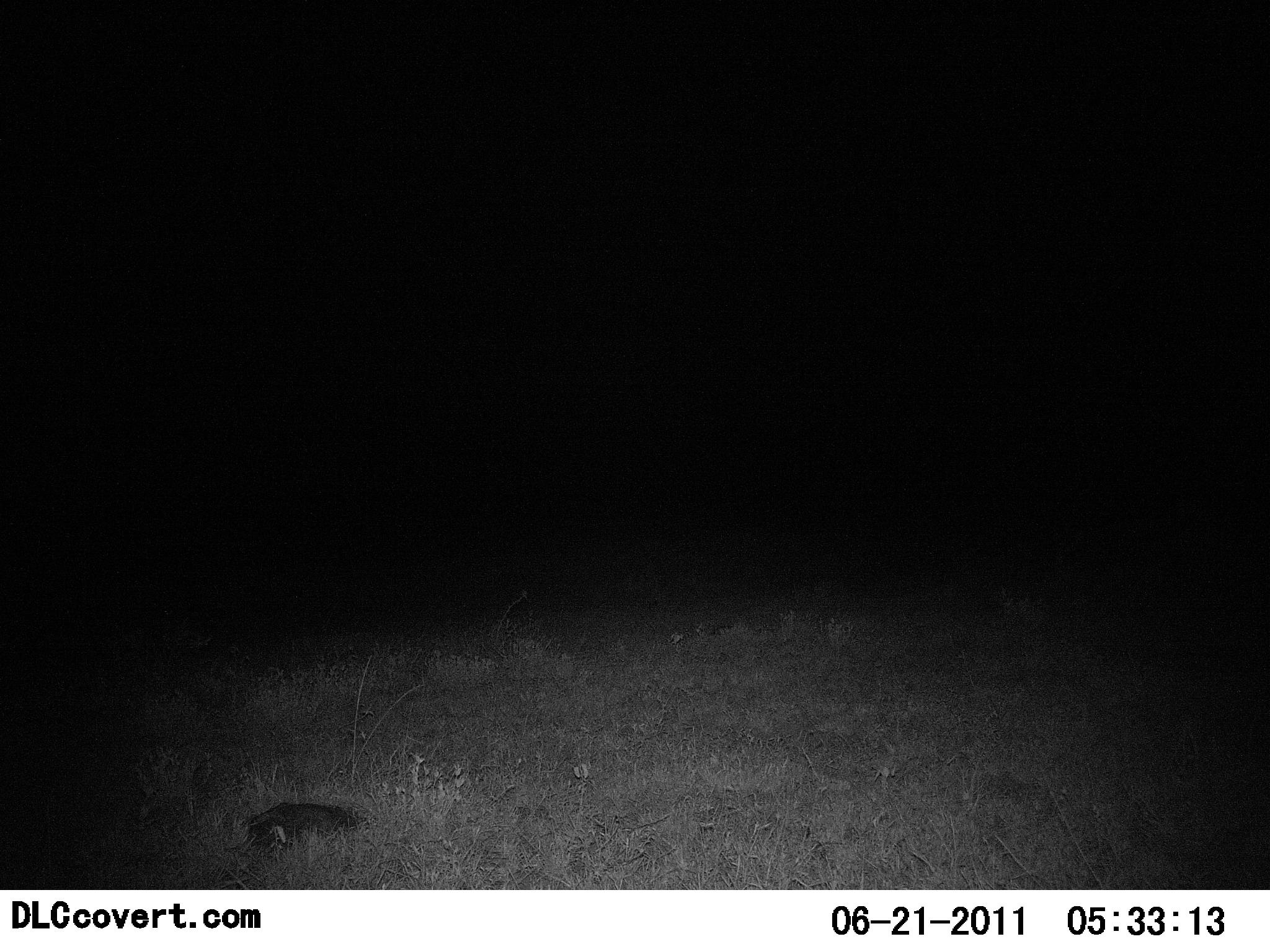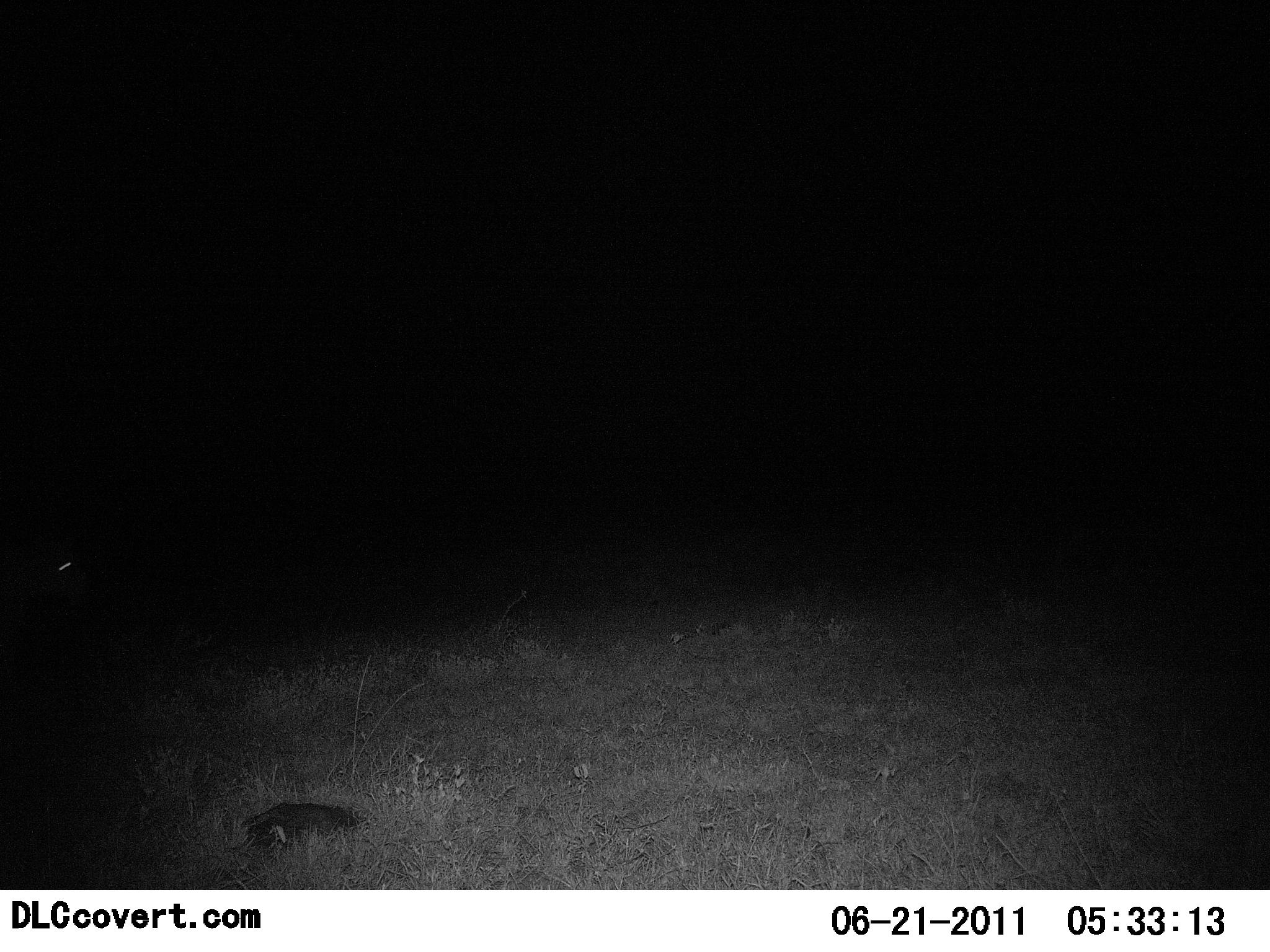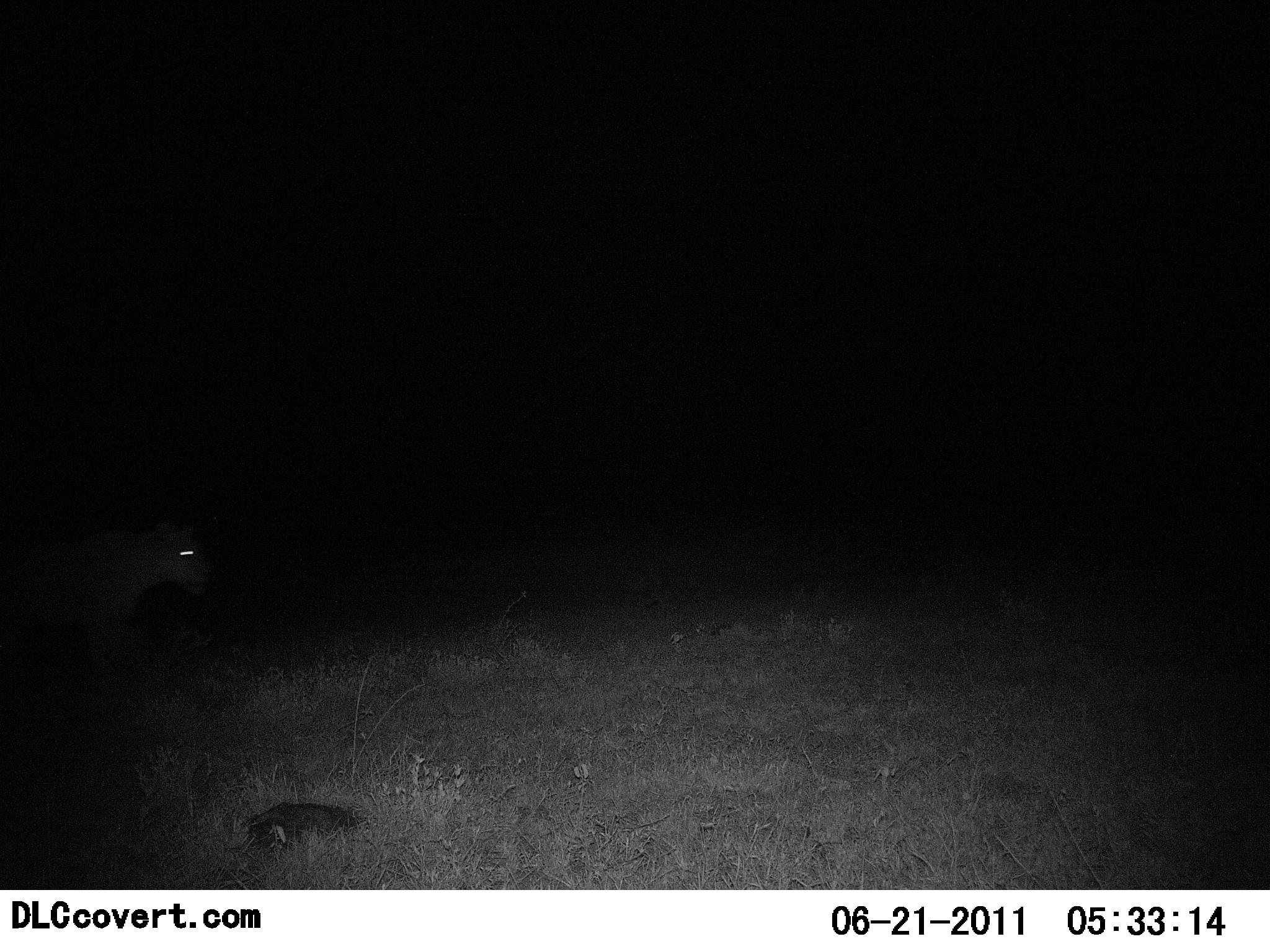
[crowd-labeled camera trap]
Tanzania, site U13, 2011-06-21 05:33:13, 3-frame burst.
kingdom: Animalia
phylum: Chordata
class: Mammalia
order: Carnivora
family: Felidae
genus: Panthera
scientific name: Panthera leo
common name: lion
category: lionfemale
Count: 1.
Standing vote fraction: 0%.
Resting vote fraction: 0%.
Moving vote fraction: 100%.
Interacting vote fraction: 0%.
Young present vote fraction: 0%.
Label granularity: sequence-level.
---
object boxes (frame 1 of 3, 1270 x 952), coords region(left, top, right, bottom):
animal: region(246, 801, 367, 833)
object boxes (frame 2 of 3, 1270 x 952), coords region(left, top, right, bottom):
animal: region(0, 532, 91, 631); region(227, 800, 368, 857)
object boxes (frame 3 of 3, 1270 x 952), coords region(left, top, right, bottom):
animal: region(0, 517, 216, 724); region(235, 799, 375, 846)